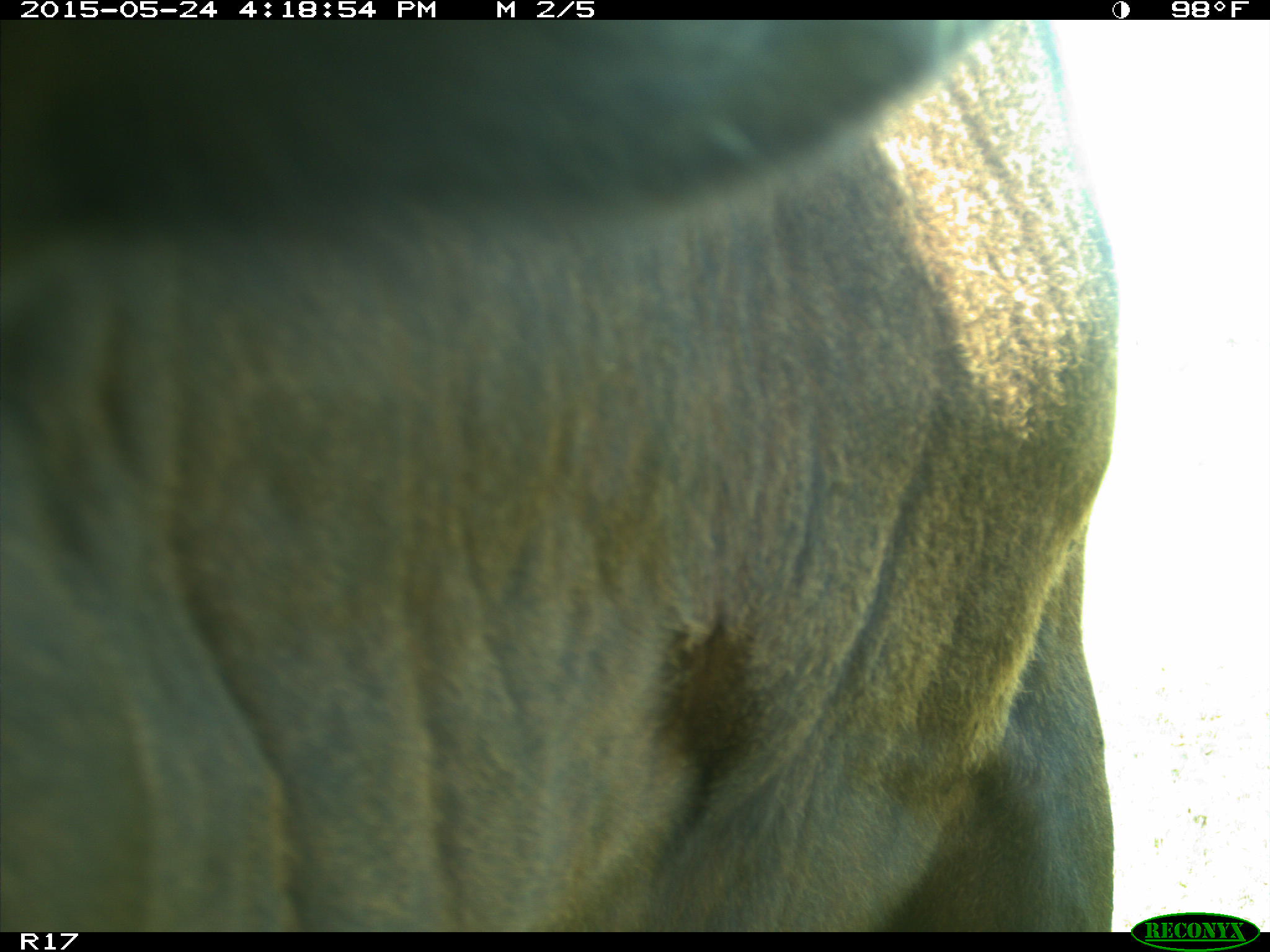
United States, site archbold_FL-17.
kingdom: Animalia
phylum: Chordata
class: Mammalia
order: Artiodactyla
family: Bovidae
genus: Bos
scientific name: Bos taurus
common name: domestic cow